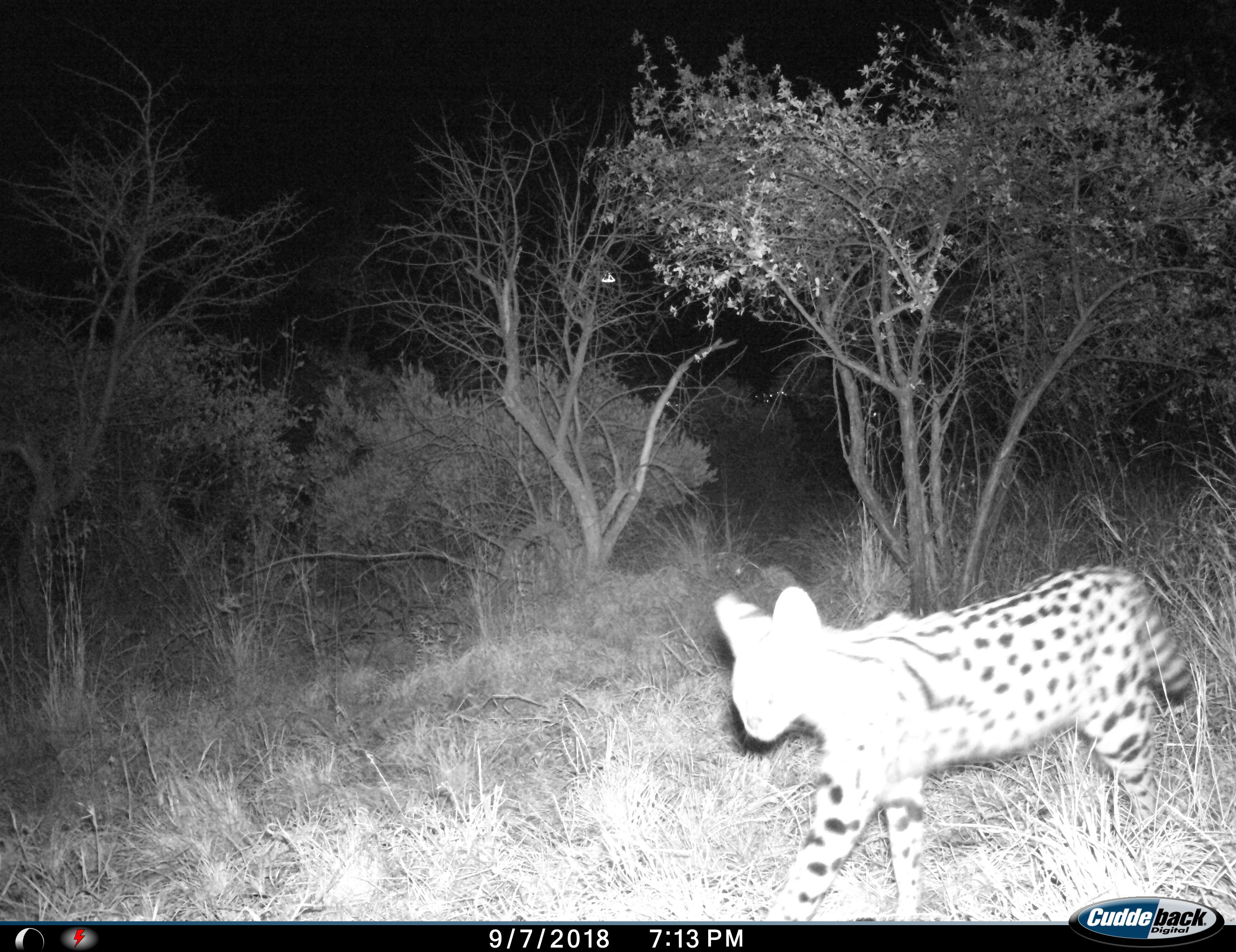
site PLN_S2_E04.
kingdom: Animalia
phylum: Chordata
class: Mammalia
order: Carnivora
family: Felidae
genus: Leptailurus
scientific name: Leptailurus serval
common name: serval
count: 1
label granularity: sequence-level